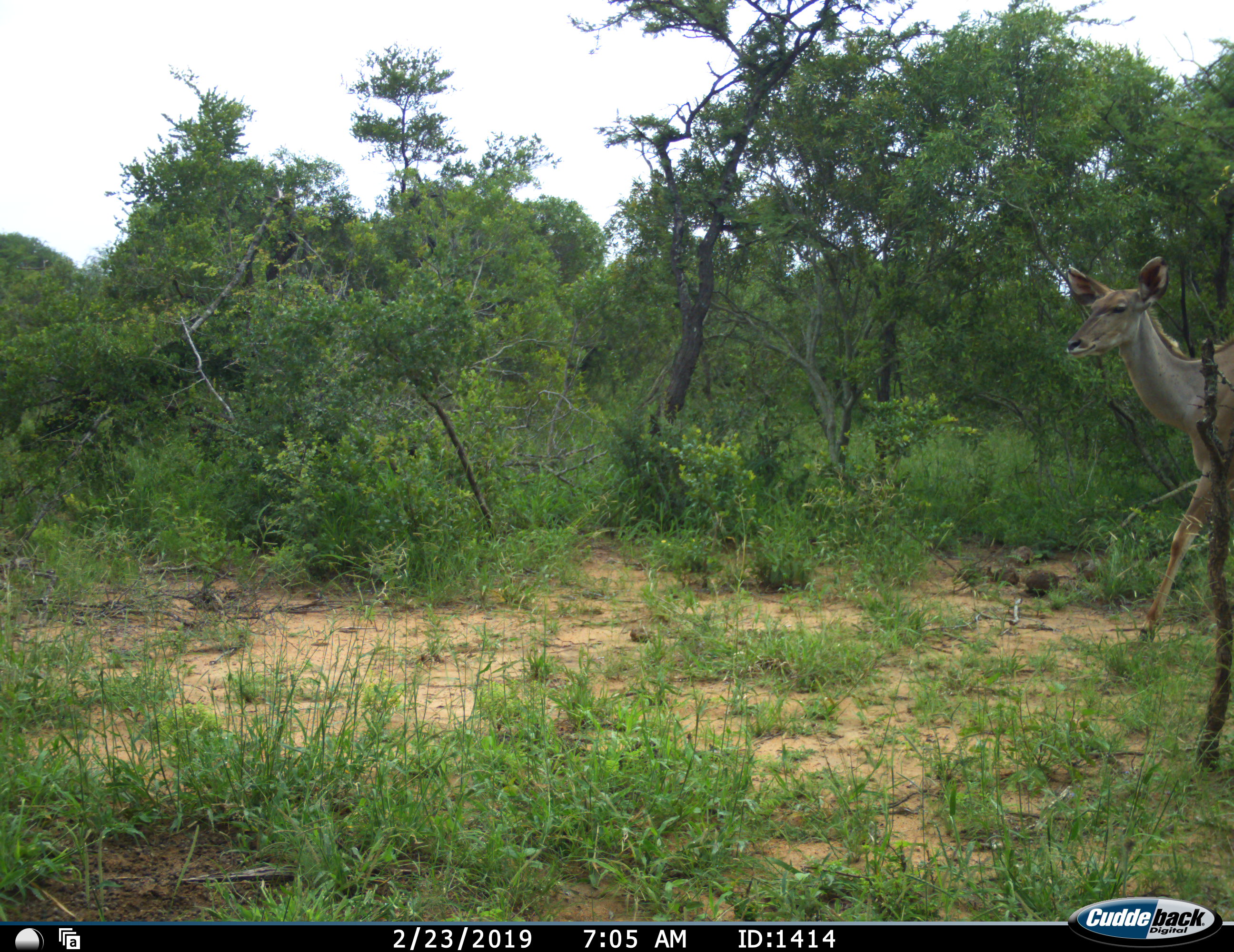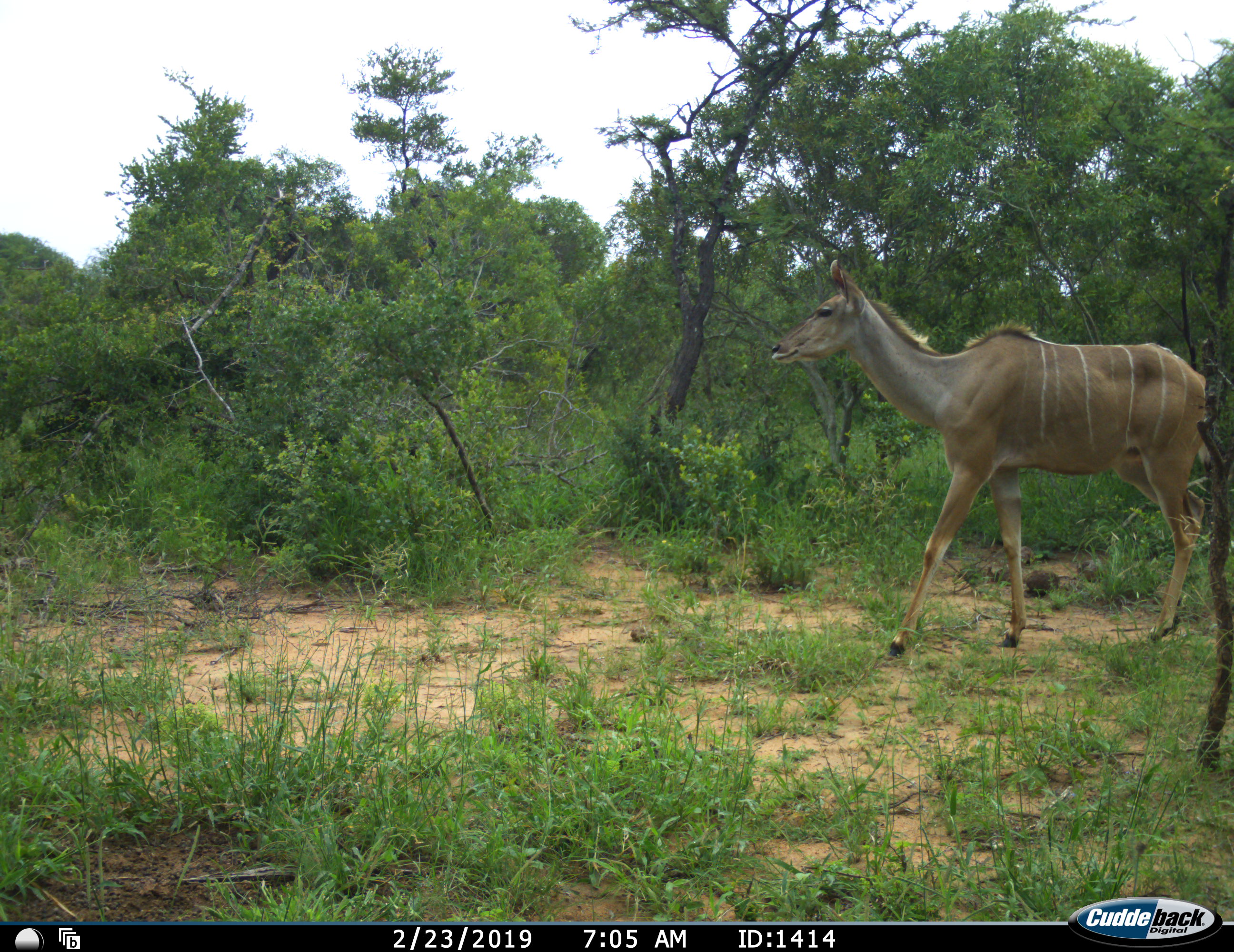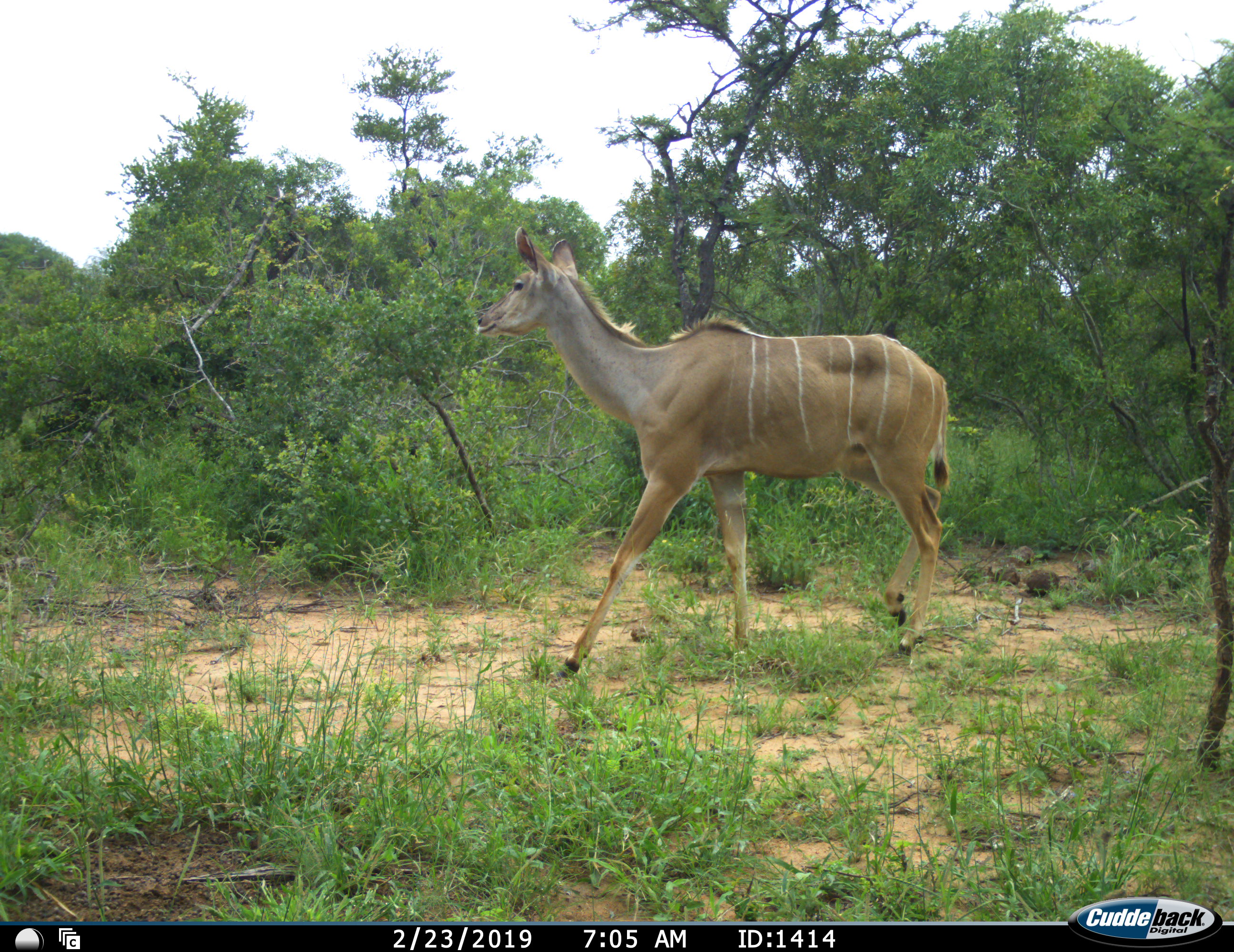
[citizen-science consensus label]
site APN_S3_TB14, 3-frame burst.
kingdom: Animalia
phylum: Chordata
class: Mammalia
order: Artiodactyla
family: Bovidae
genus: Tragelaphus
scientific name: Tragelaphus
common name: kudu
Kudu (Tragelaphus), count 1. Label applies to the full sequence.